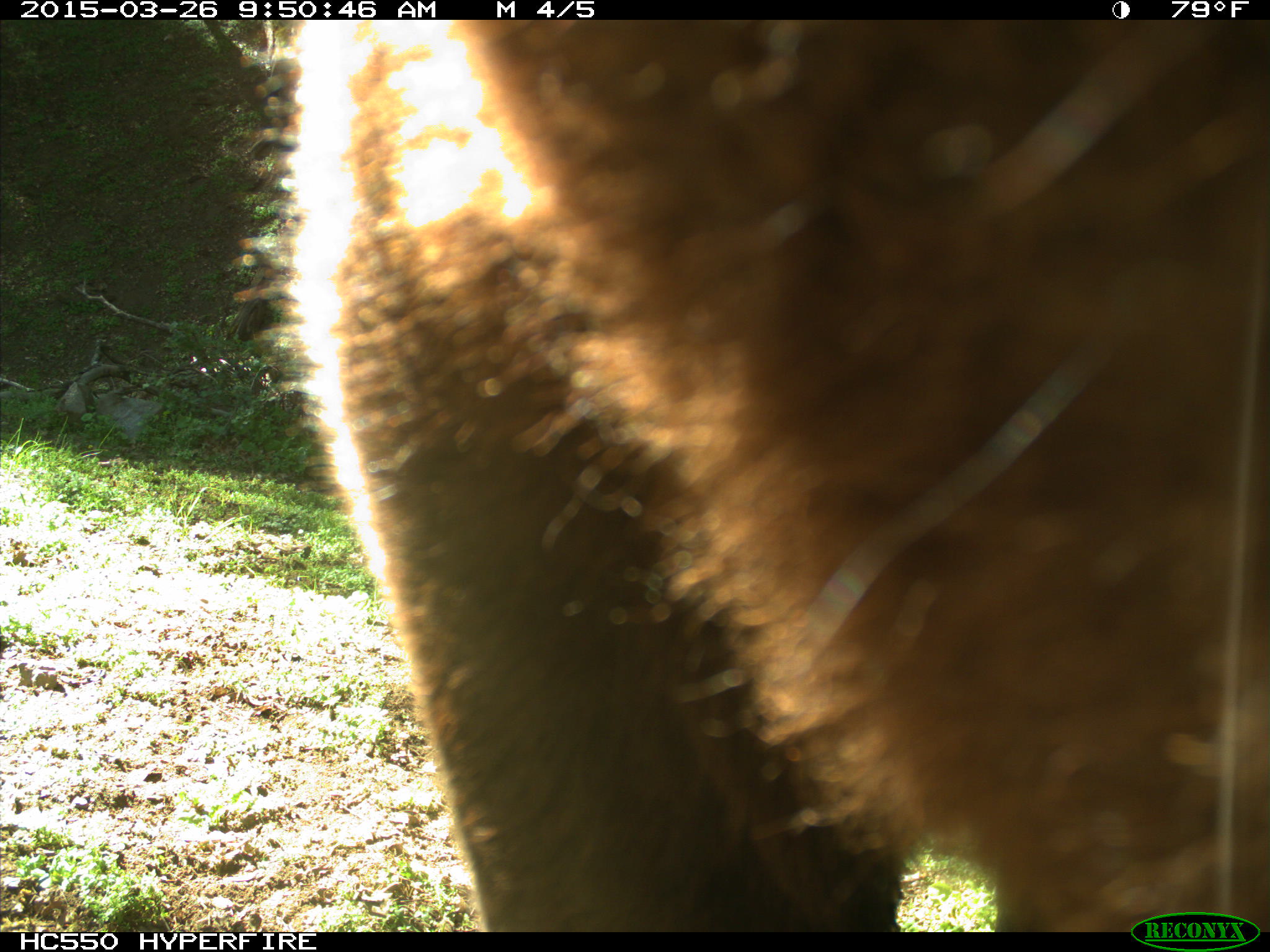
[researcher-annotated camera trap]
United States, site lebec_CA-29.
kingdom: Animalia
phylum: Chordata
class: Mammalia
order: Artiodactyla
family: Bovidae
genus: Bos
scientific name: Bos taurus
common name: domestic cow